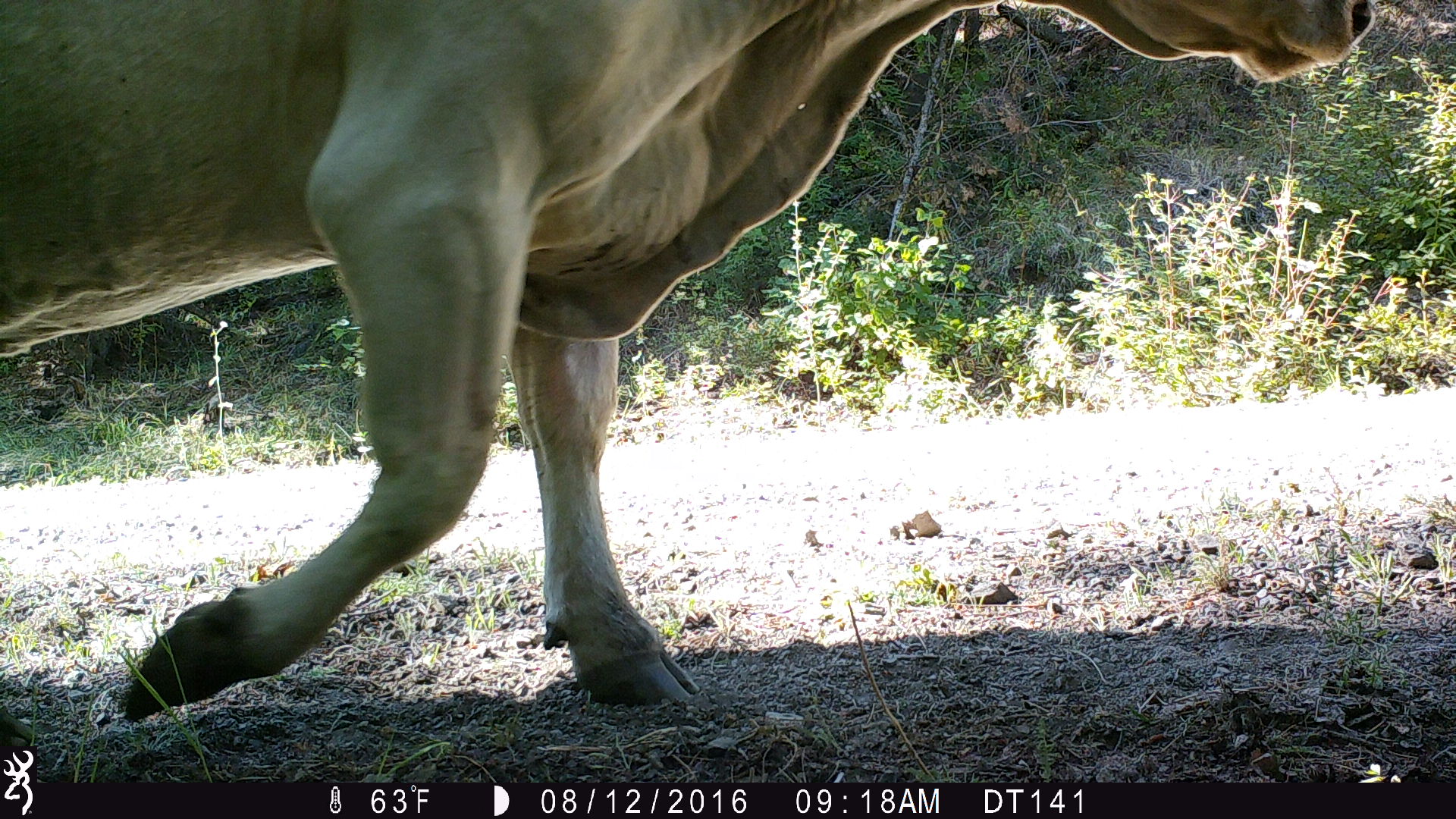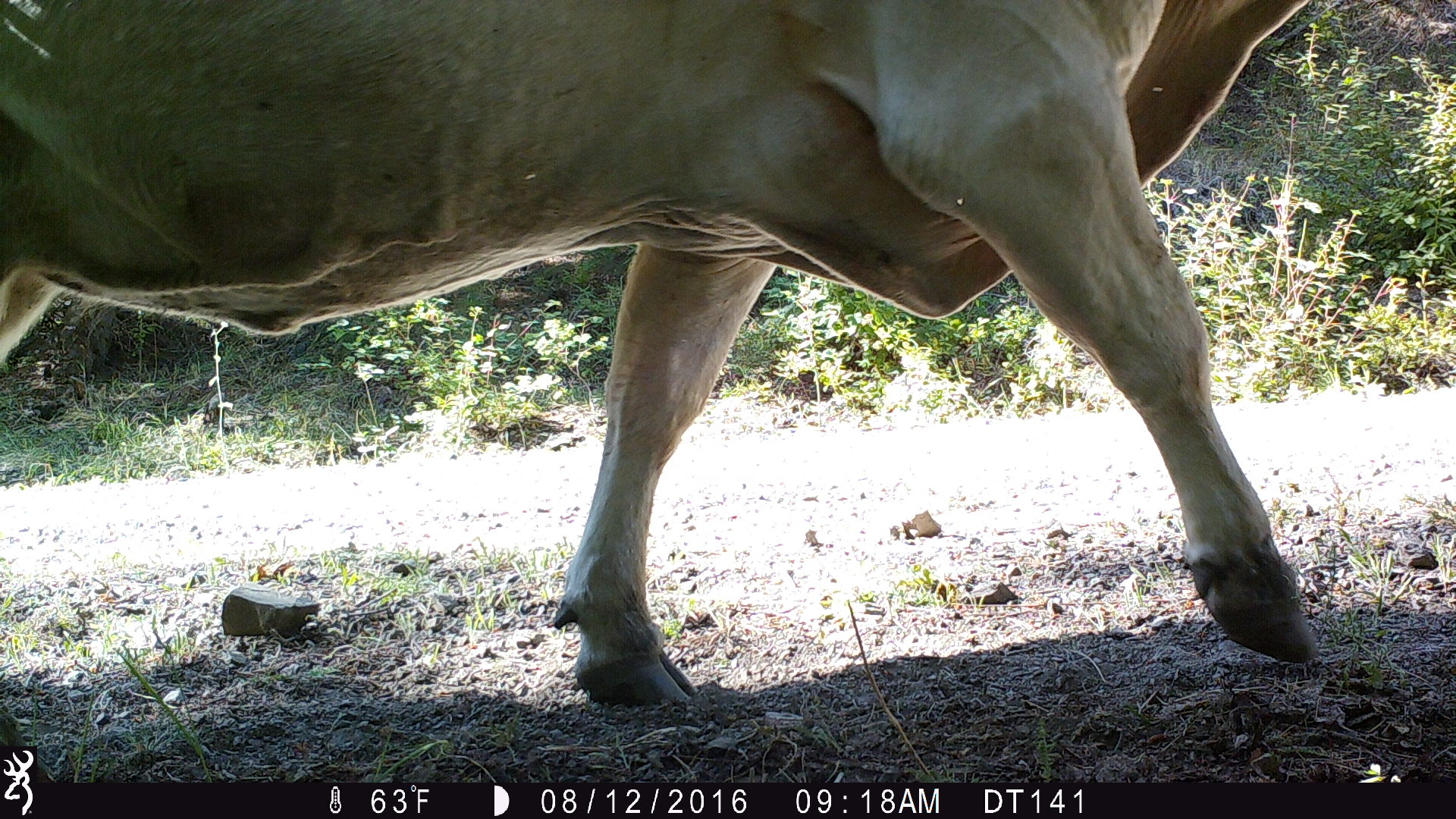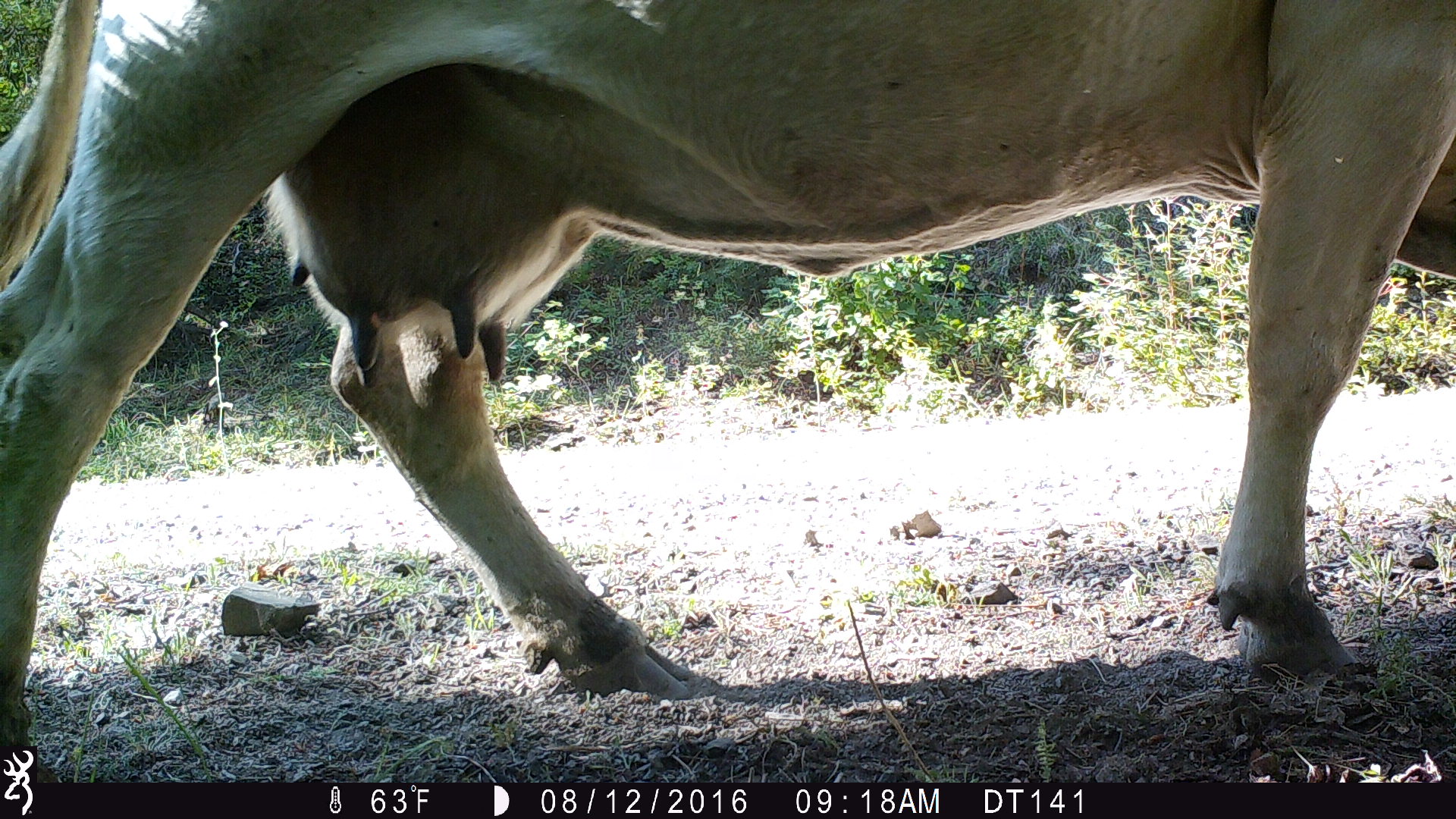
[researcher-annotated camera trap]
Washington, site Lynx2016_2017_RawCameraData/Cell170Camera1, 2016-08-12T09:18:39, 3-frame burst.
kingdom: Animalia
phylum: Chordata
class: Mammalia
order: Artiodactyla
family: Bovidae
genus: Bos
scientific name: Bos taurus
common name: domestic cattle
Domestic cattle (Bos taurus). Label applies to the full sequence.